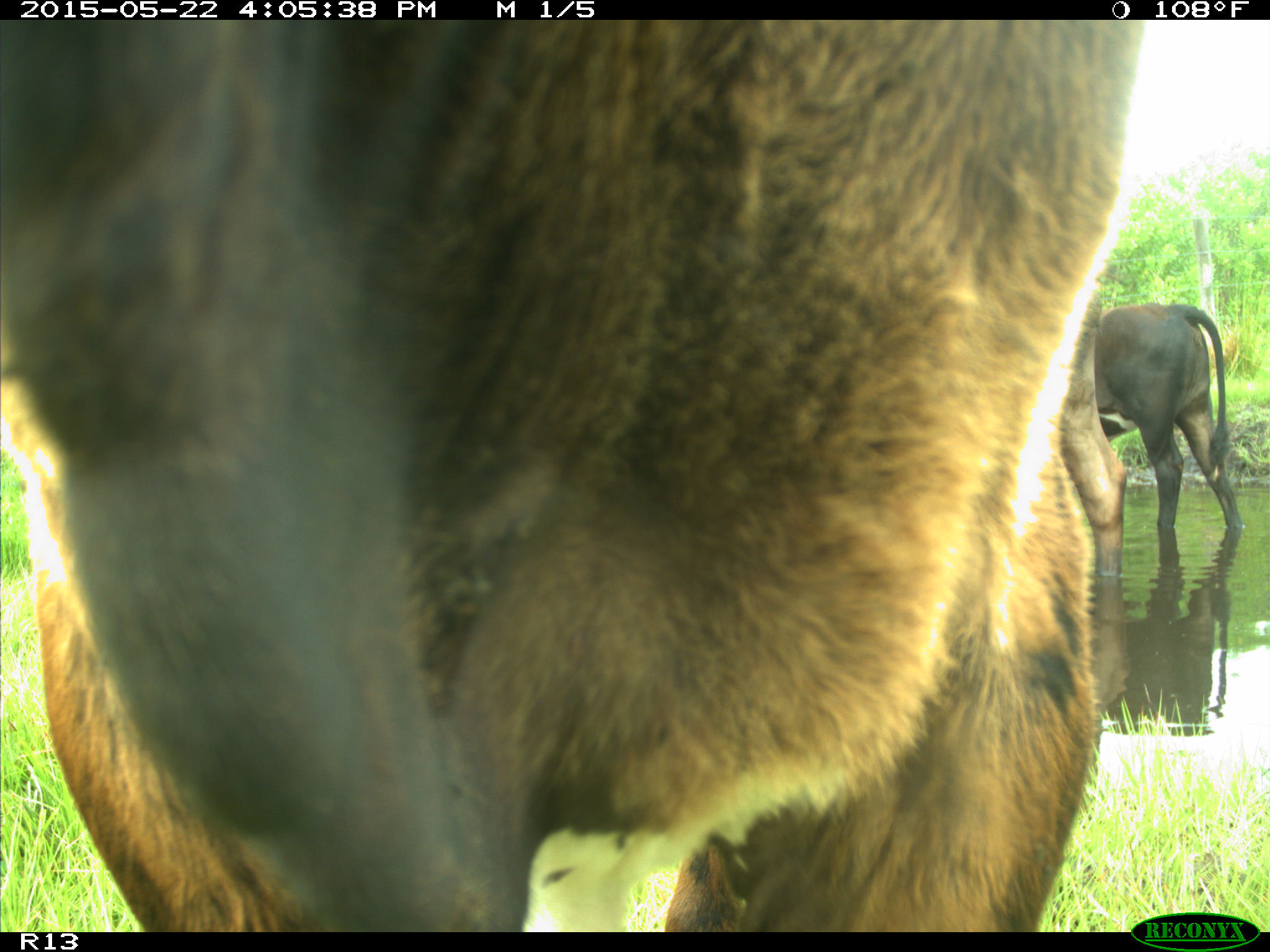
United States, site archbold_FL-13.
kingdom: Animalia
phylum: Chordata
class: Mammalia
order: Artiodactyla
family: Bovidae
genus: Bos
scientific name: Bos taurus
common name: domestic cow